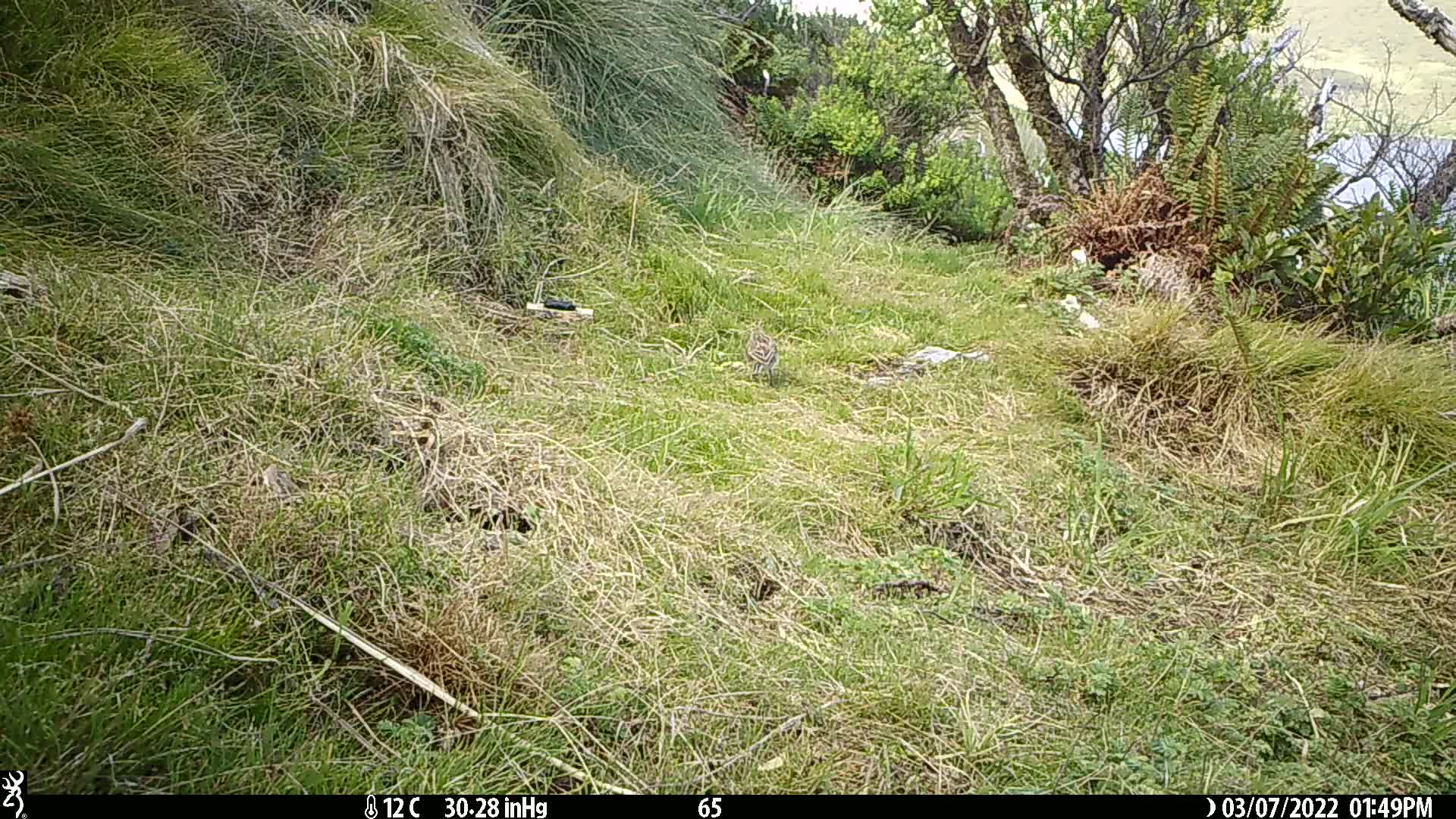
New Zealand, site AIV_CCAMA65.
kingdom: Animalia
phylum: Chordata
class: Aves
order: Passeriformes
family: Motacillidae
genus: Anthus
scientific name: Anthus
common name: pipit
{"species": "pipit (Anthus)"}